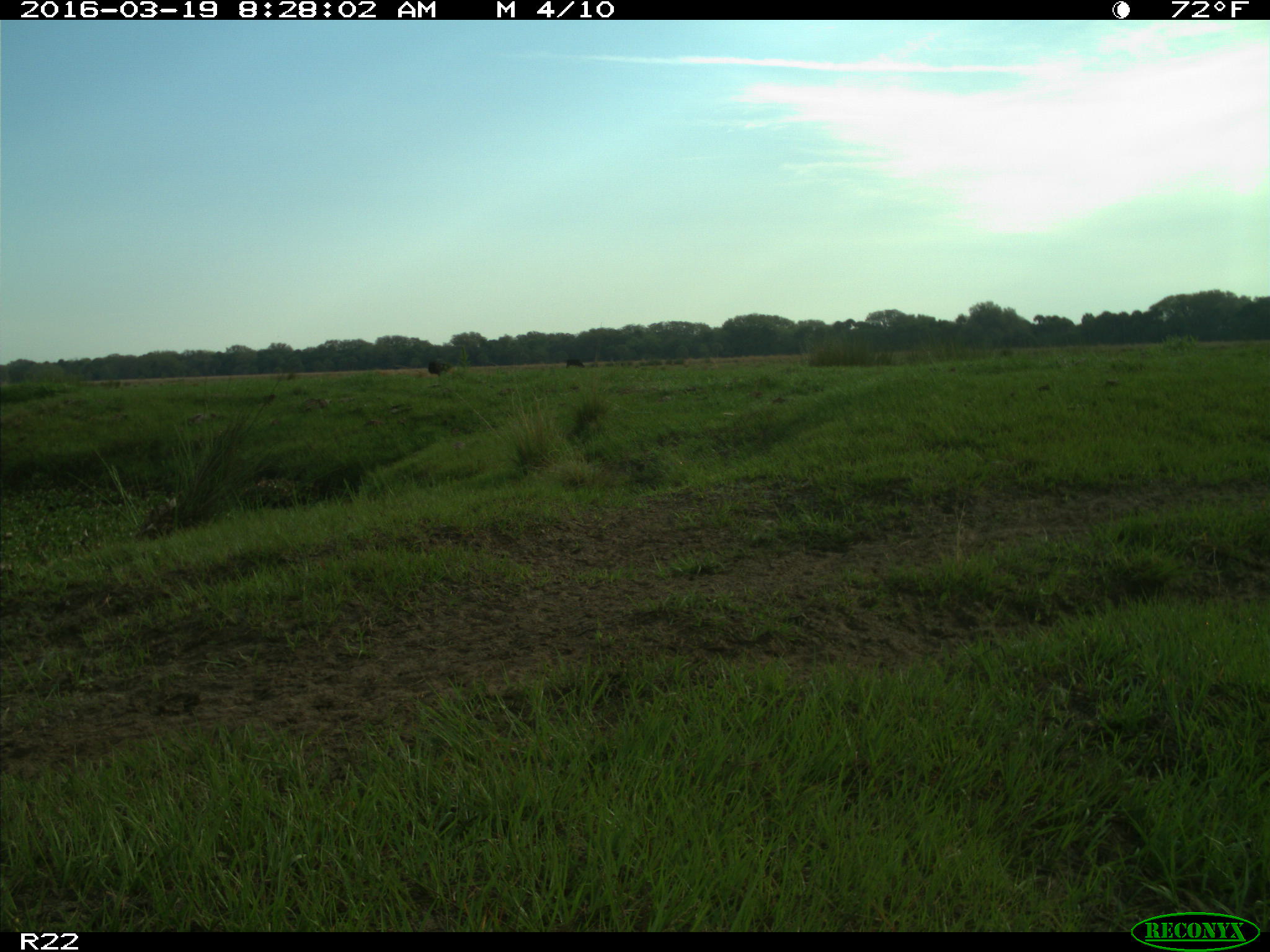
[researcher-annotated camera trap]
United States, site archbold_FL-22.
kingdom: Animalia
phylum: Chordata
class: Mammalia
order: Artiodactyla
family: Bovidae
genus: Bos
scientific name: Bos taurus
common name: domestic cow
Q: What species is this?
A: Bos taurus (domestic cow).